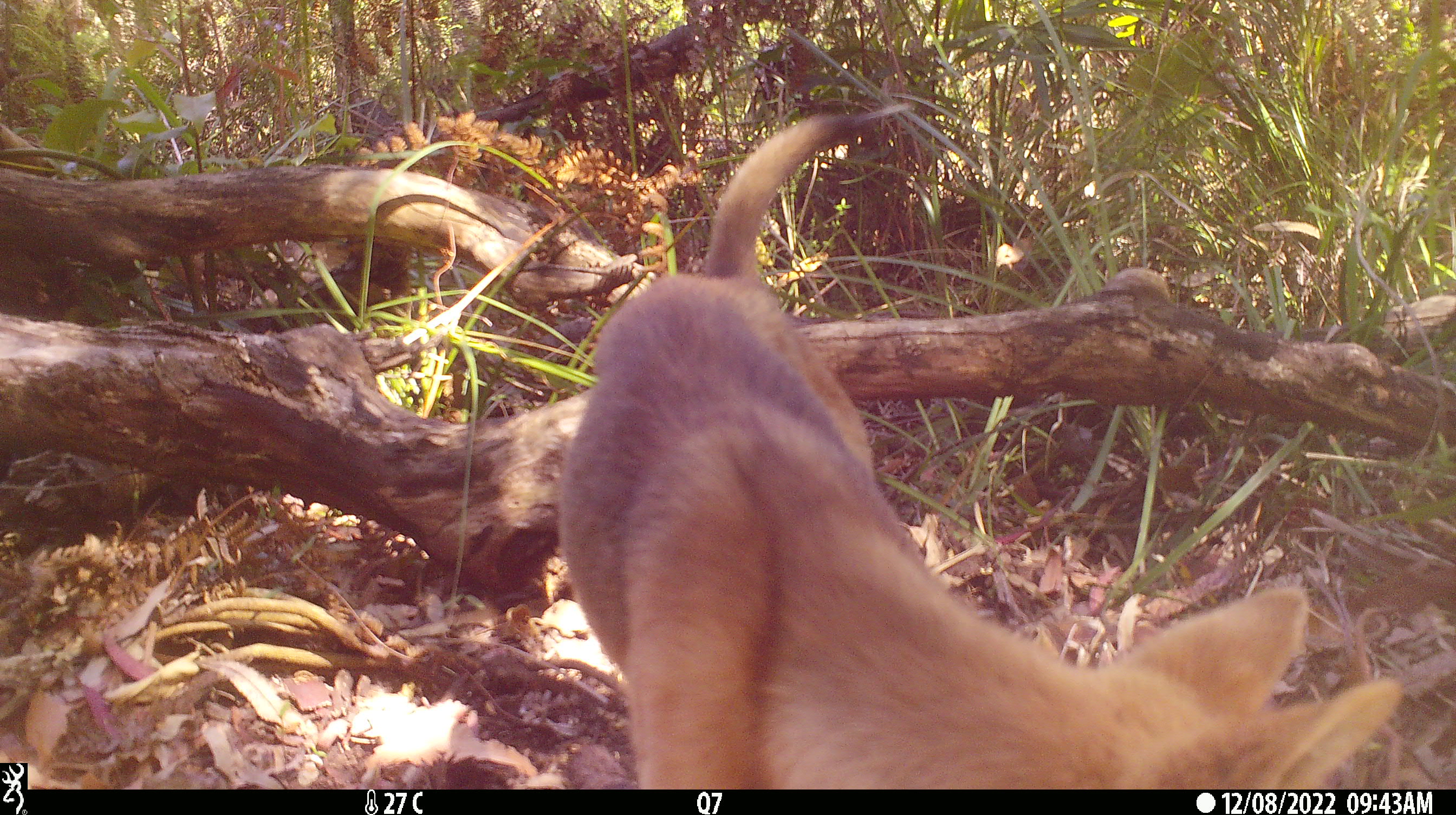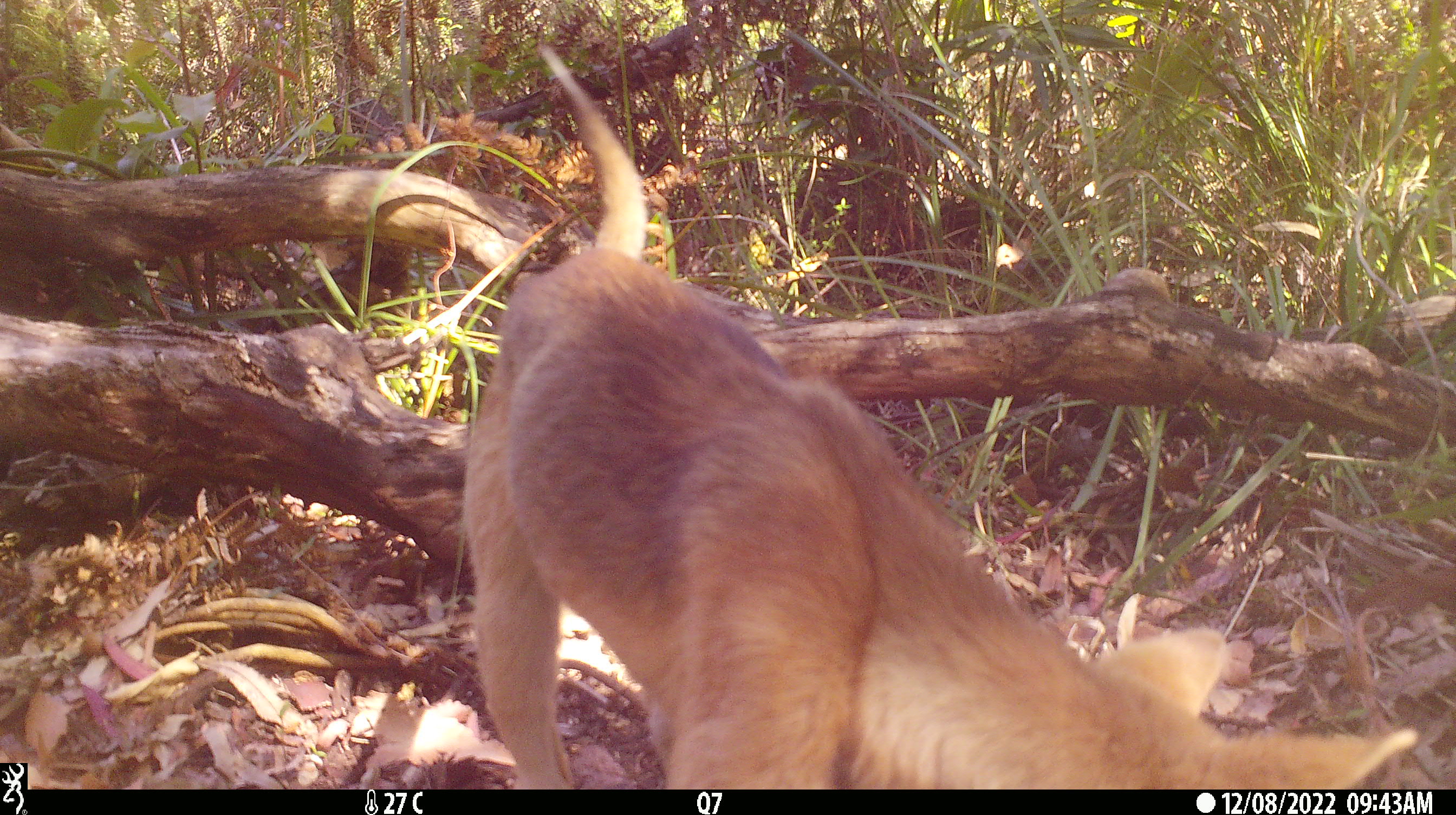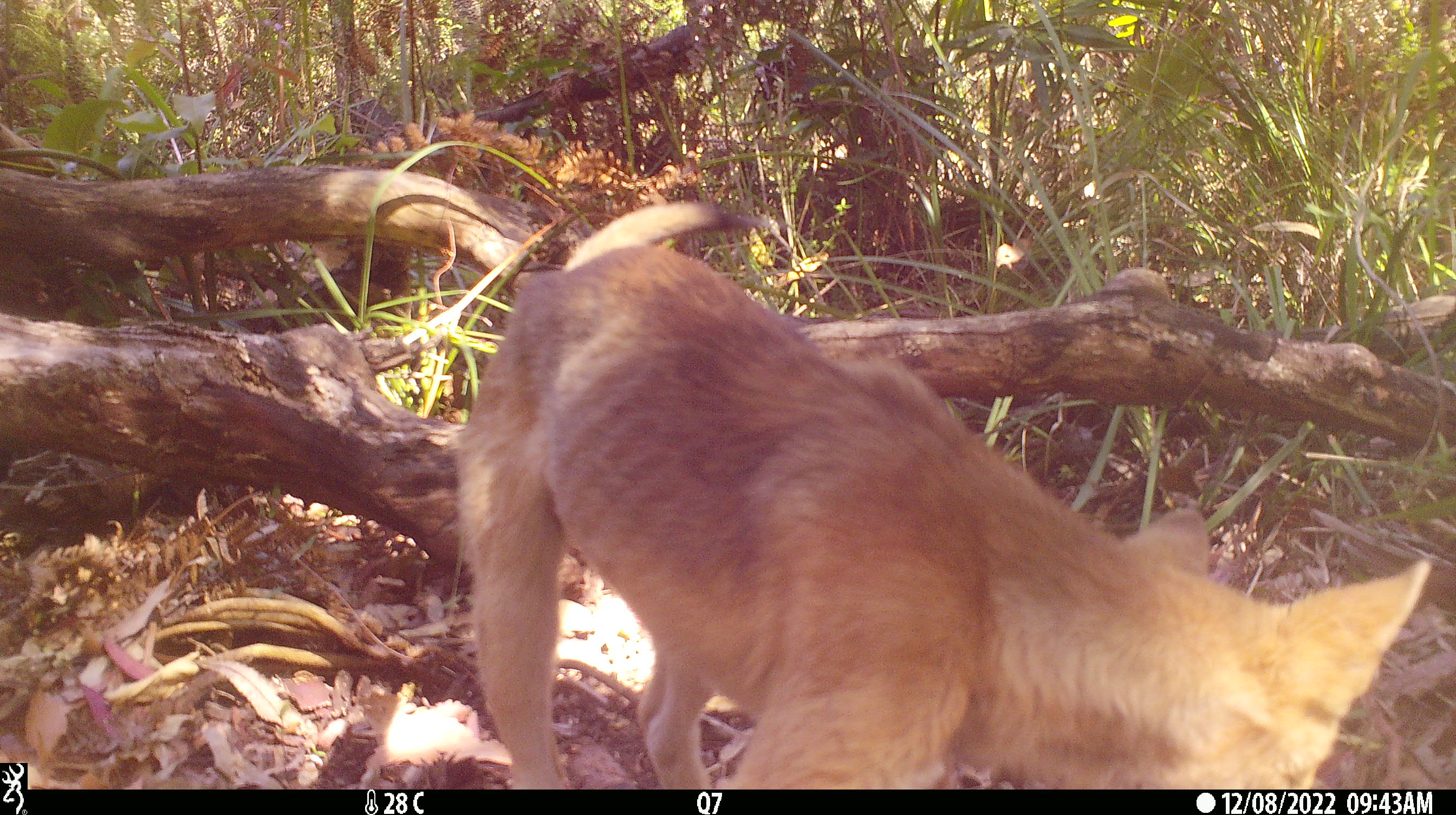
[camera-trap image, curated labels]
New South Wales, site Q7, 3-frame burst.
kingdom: Animalia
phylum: Chordata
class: Mammalia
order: Carnivora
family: Canidae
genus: Canis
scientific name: Canis familiaris dingo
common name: dingo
Dingo (Canis familiaris dingo).